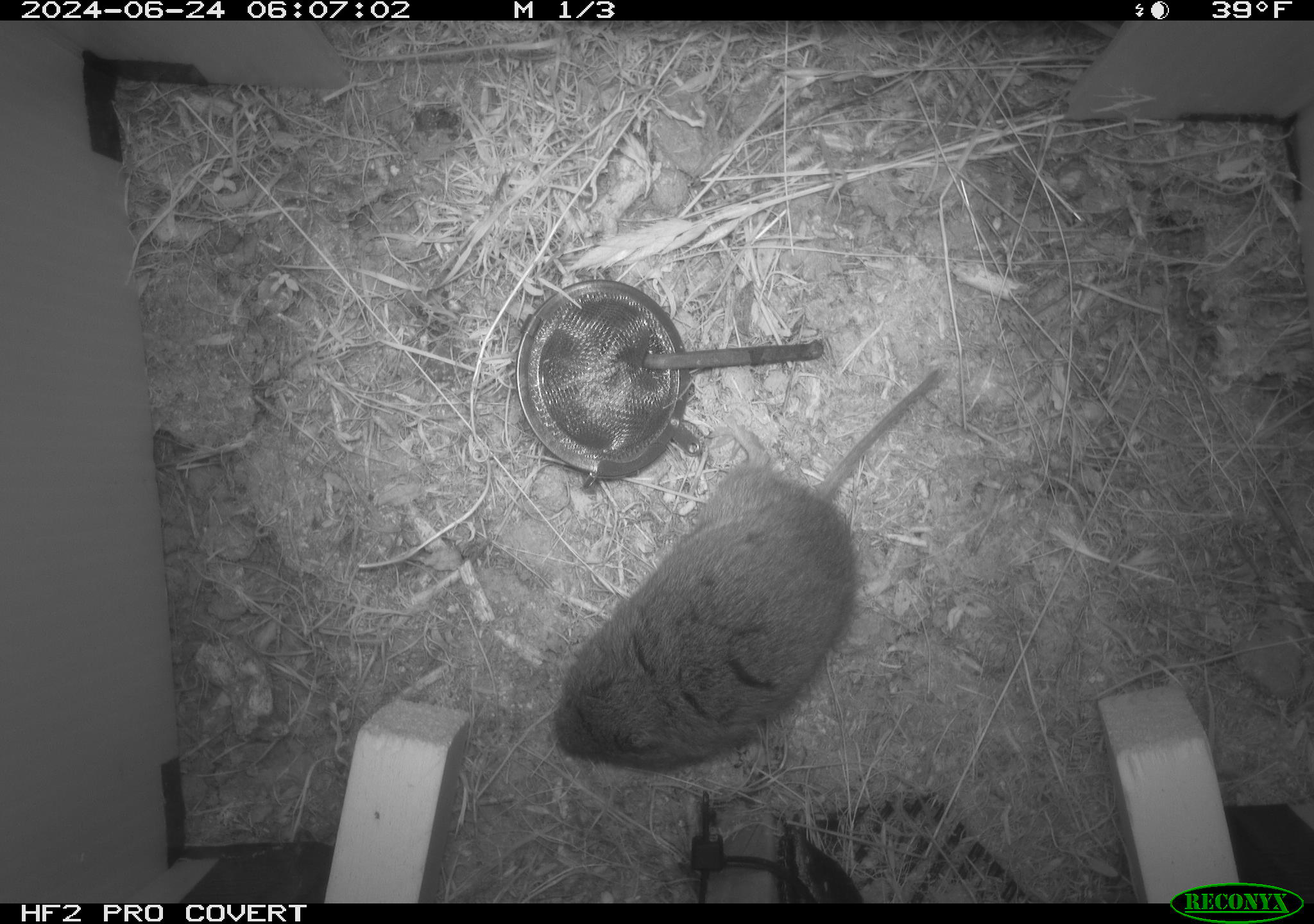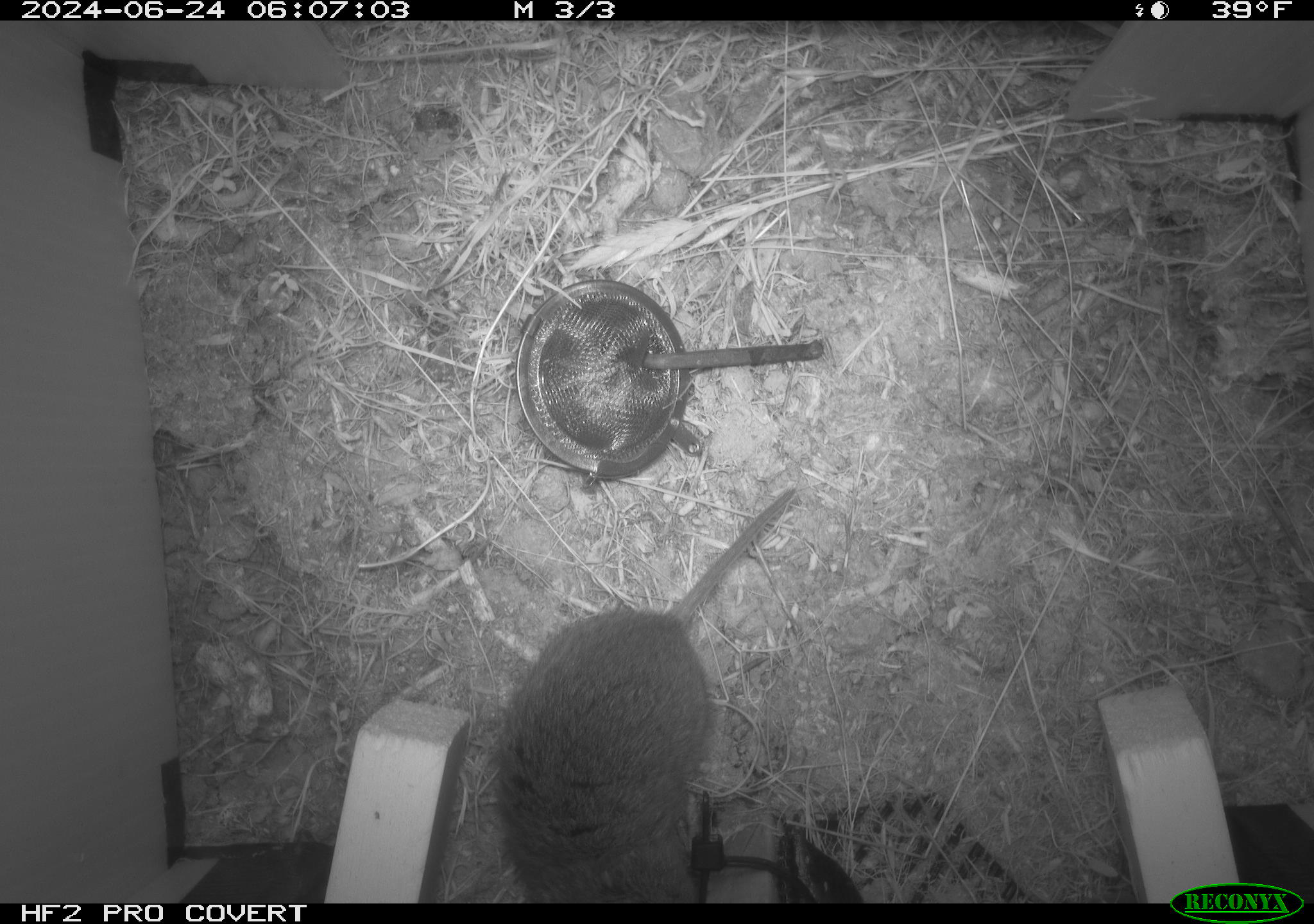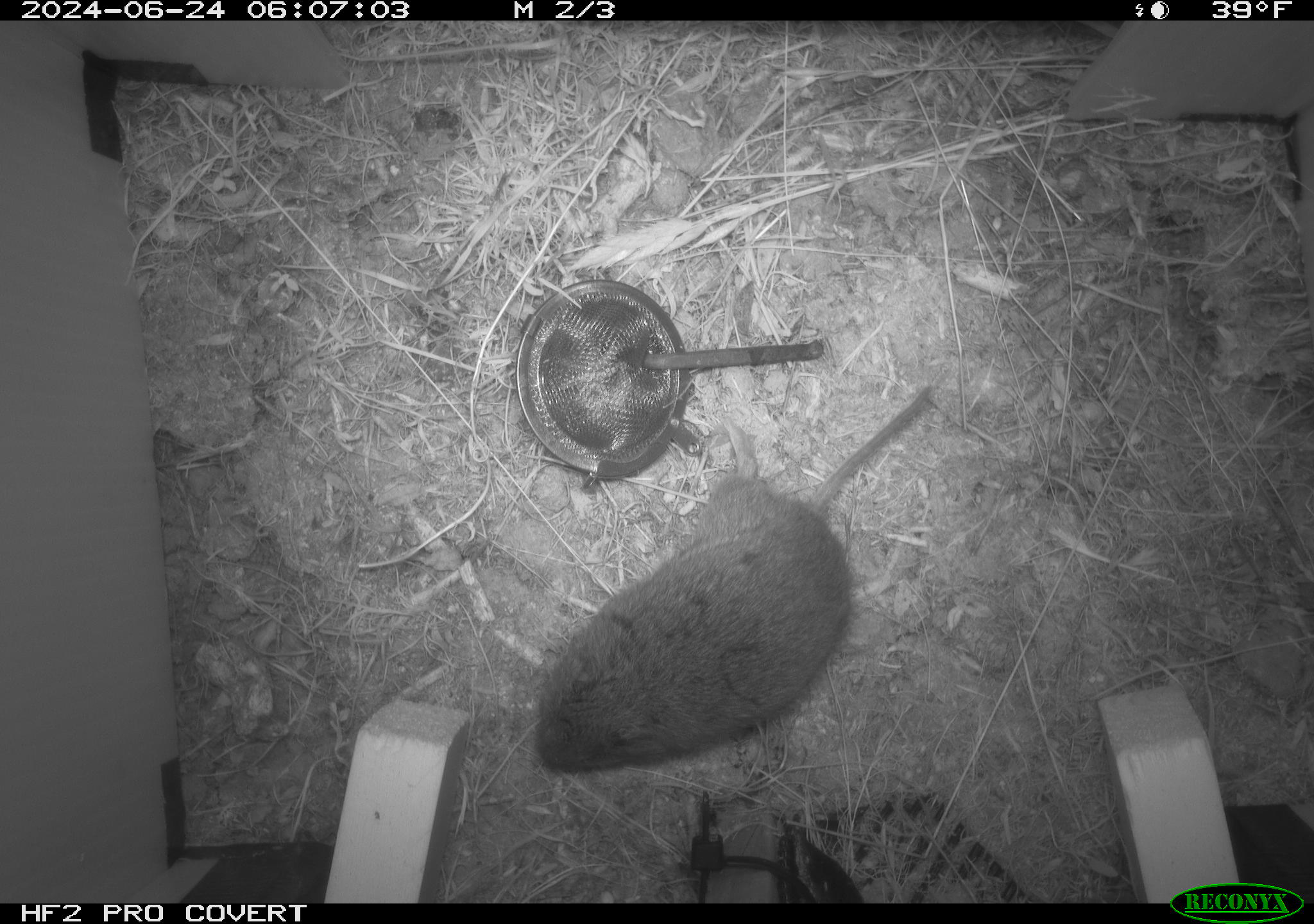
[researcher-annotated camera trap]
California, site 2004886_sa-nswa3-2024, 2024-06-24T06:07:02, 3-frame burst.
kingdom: Animalia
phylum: Chordata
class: Mammalia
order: Rodentia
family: Cricetidae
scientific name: Arvicolinae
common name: voles, lemmings, and muskrats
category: arvicolinae subfamily